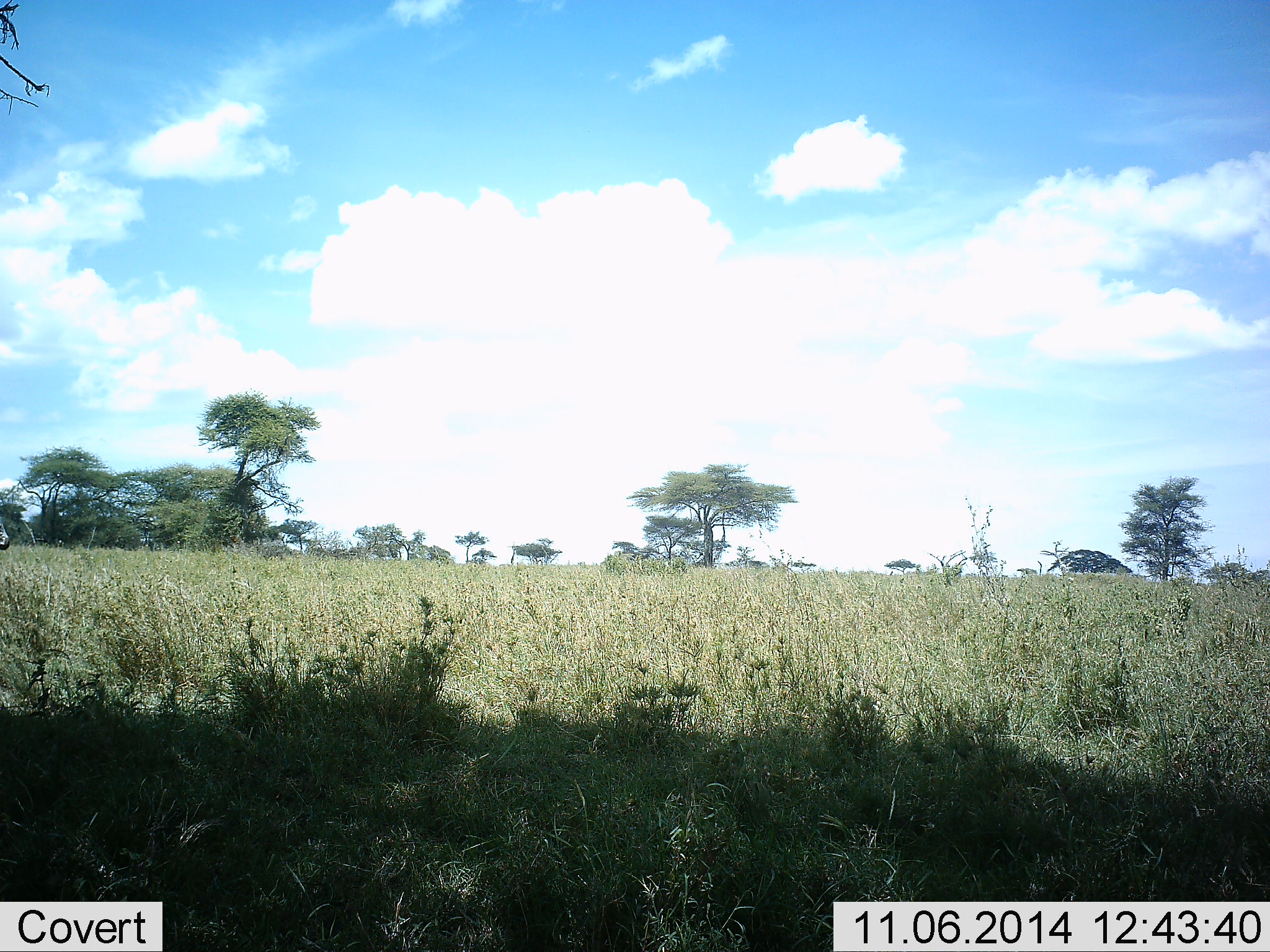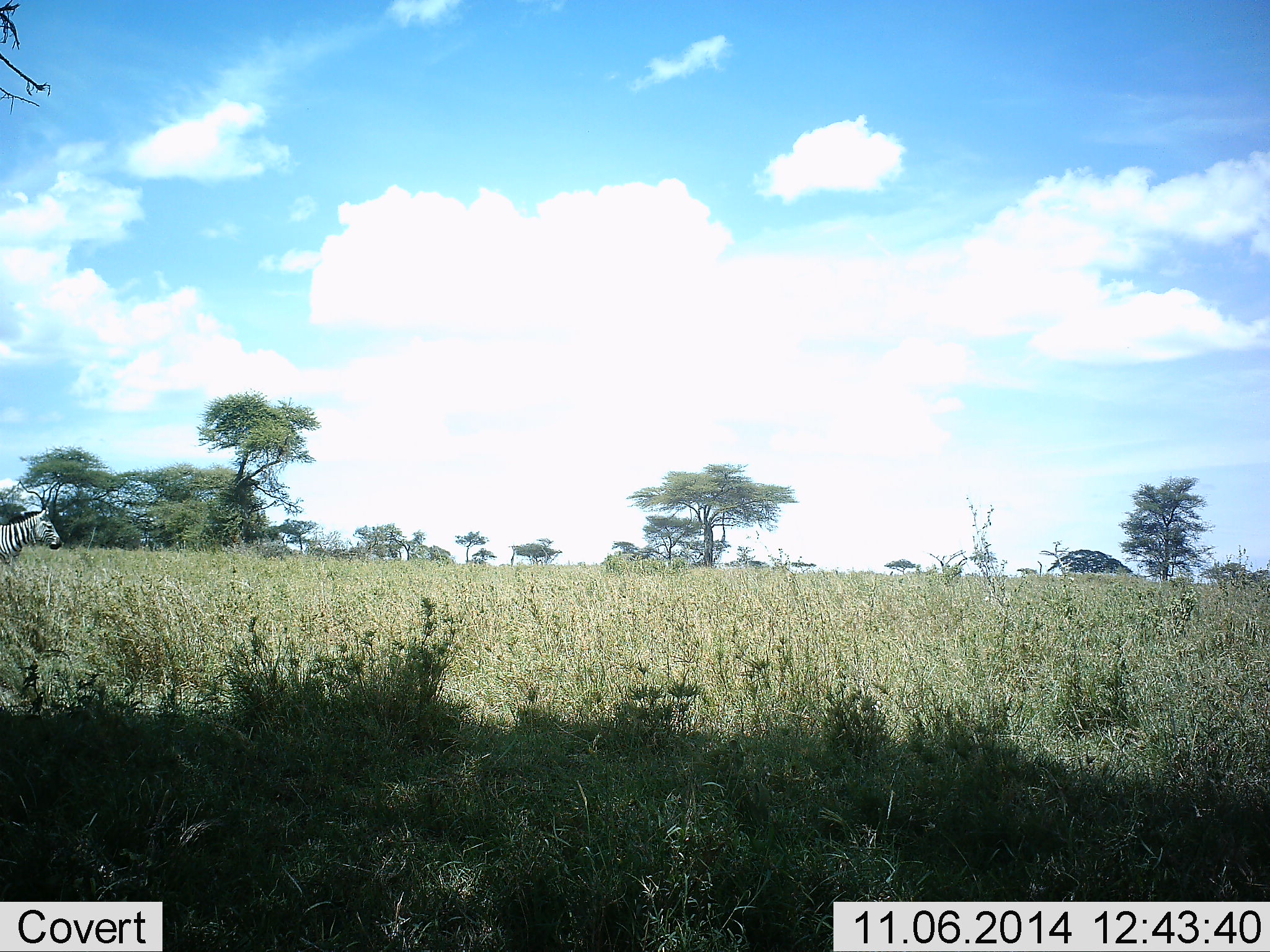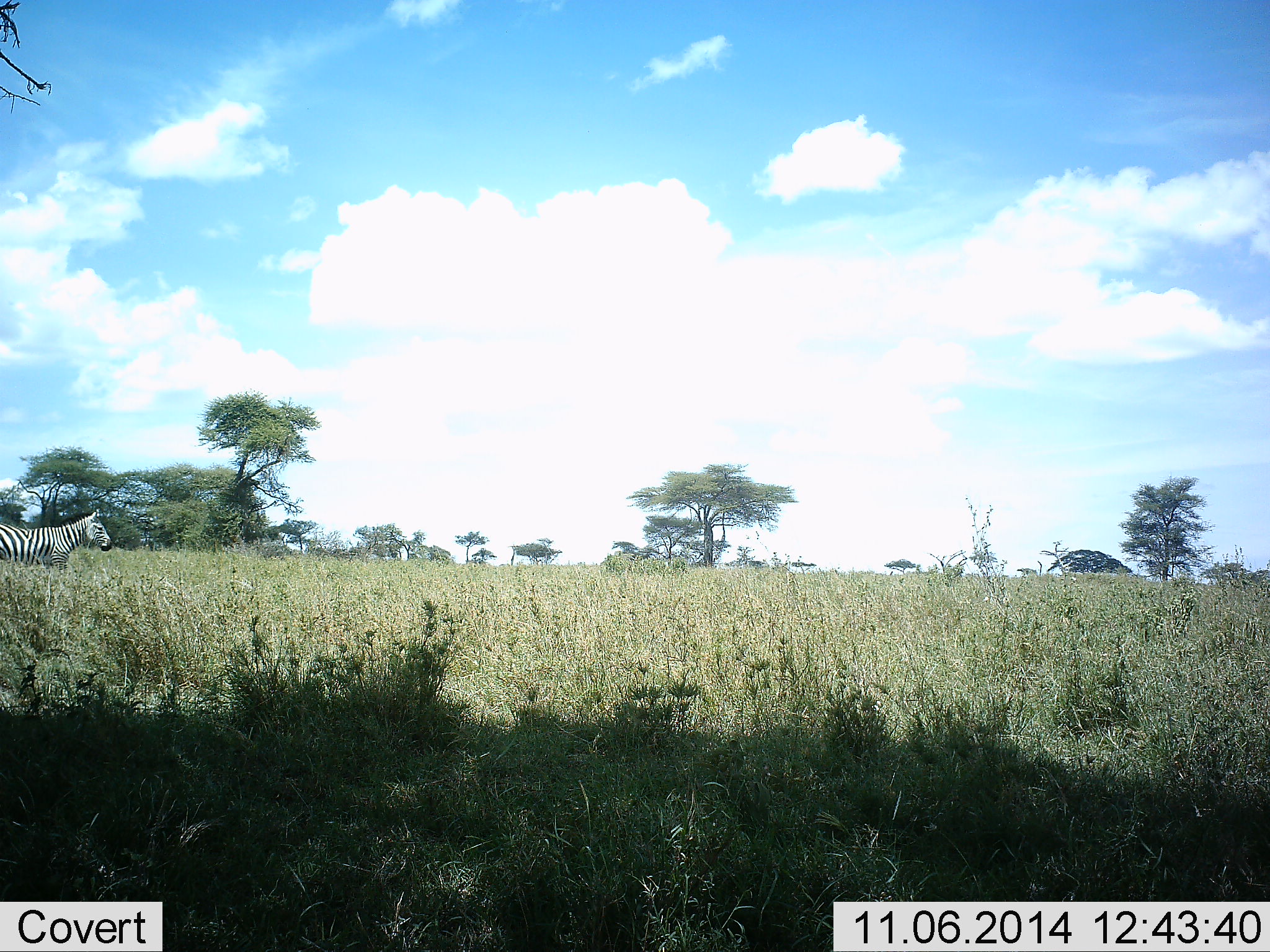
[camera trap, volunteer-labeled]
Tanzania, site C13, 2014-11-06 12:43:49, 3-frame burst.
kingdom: Animalia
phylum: Chordata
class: Mammalia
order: Perissodactyla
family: Equidae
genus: Equus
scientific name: Equus quagga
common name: plains zebra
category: zebra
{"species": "zebra (plains zebra) (Equus quagga)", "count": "1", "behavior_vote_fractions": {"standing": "0%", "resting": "0%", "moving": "100%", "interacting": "0%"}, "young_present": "0%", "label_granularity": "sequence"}